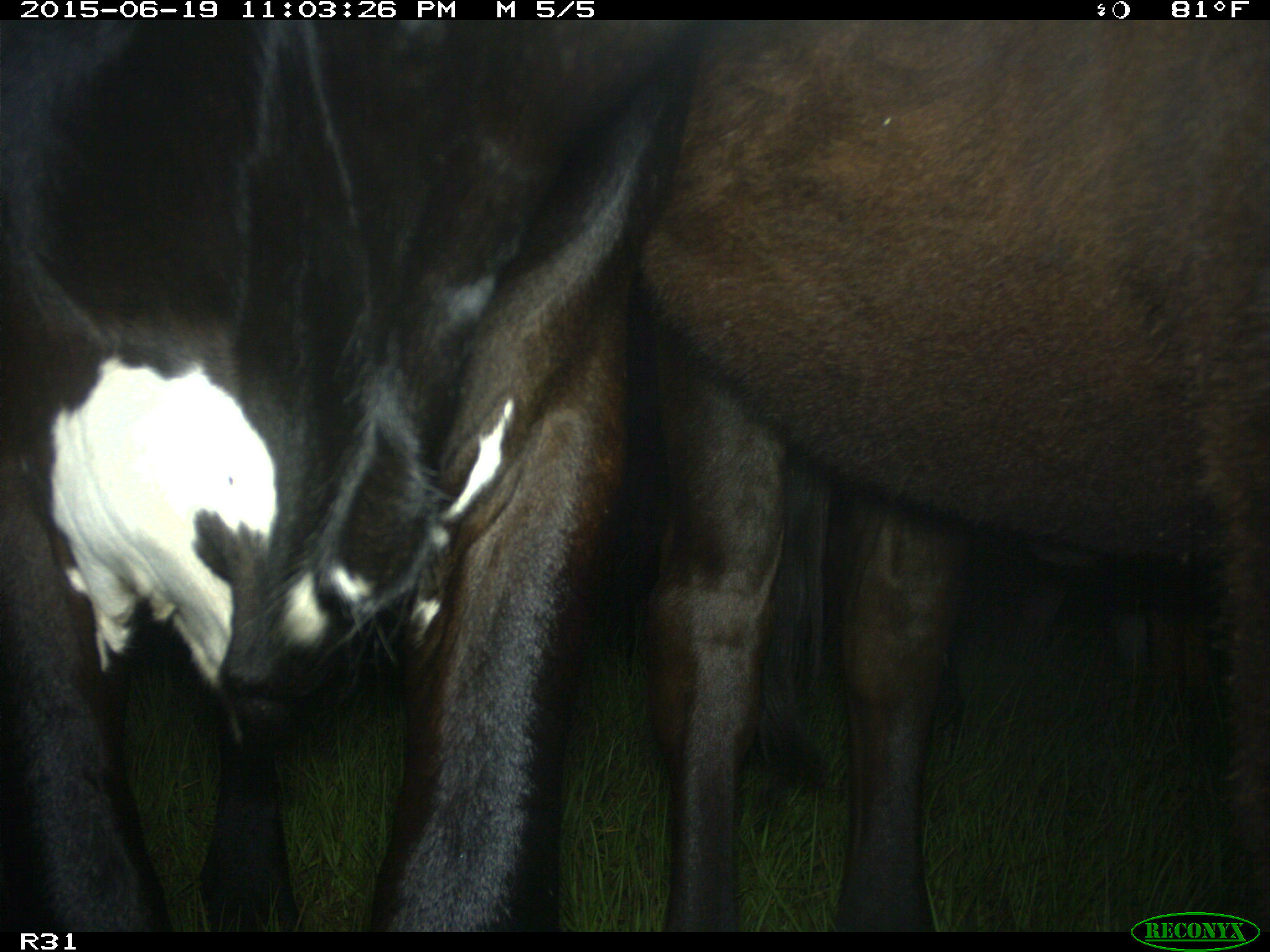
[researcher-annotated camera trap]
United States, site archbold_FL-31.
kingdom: Animalia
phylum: Chordata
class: Mammalia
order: Artiodactyla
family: Bovidae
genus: Bos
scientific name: Bos taurus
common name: domestic cow